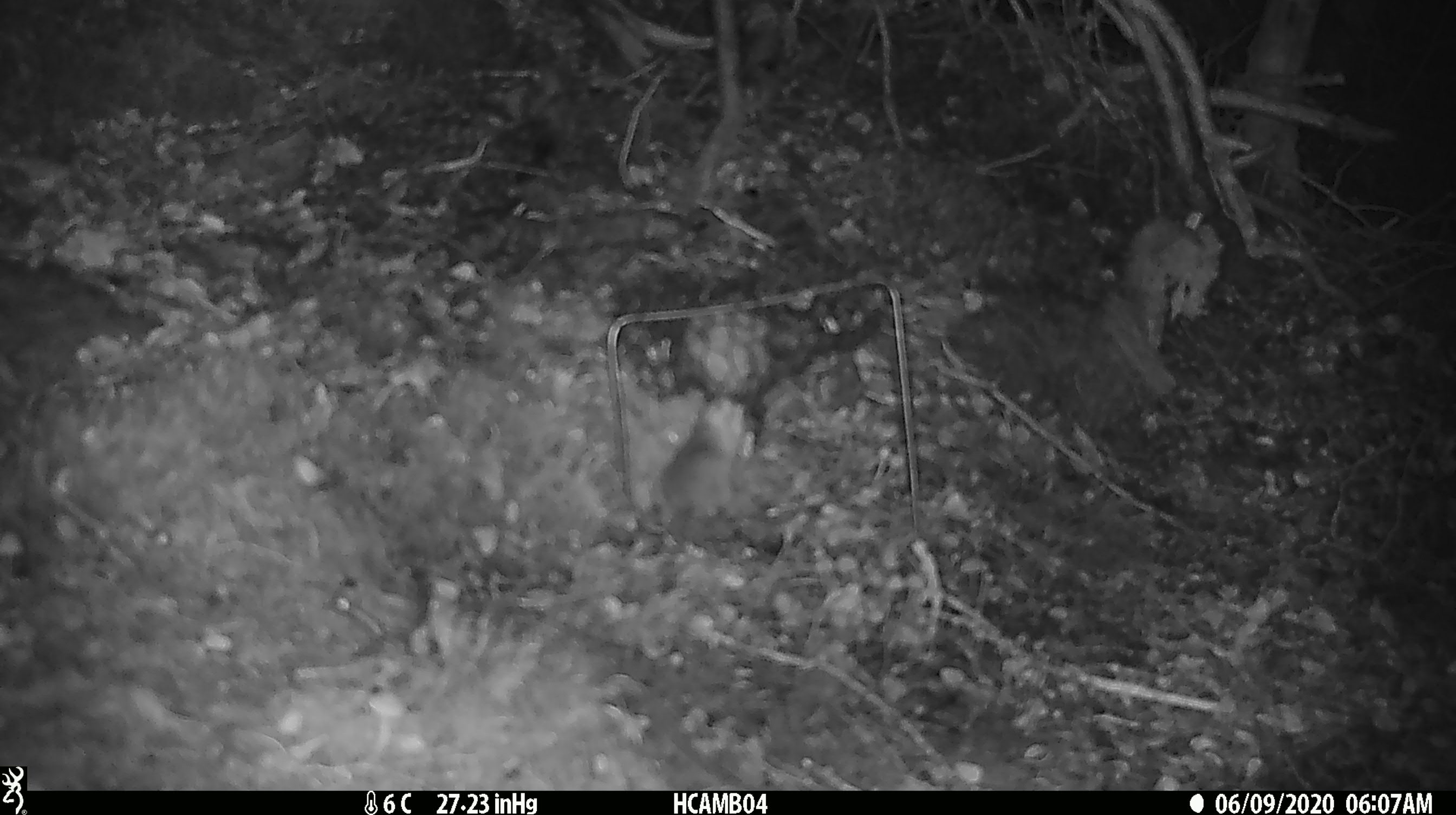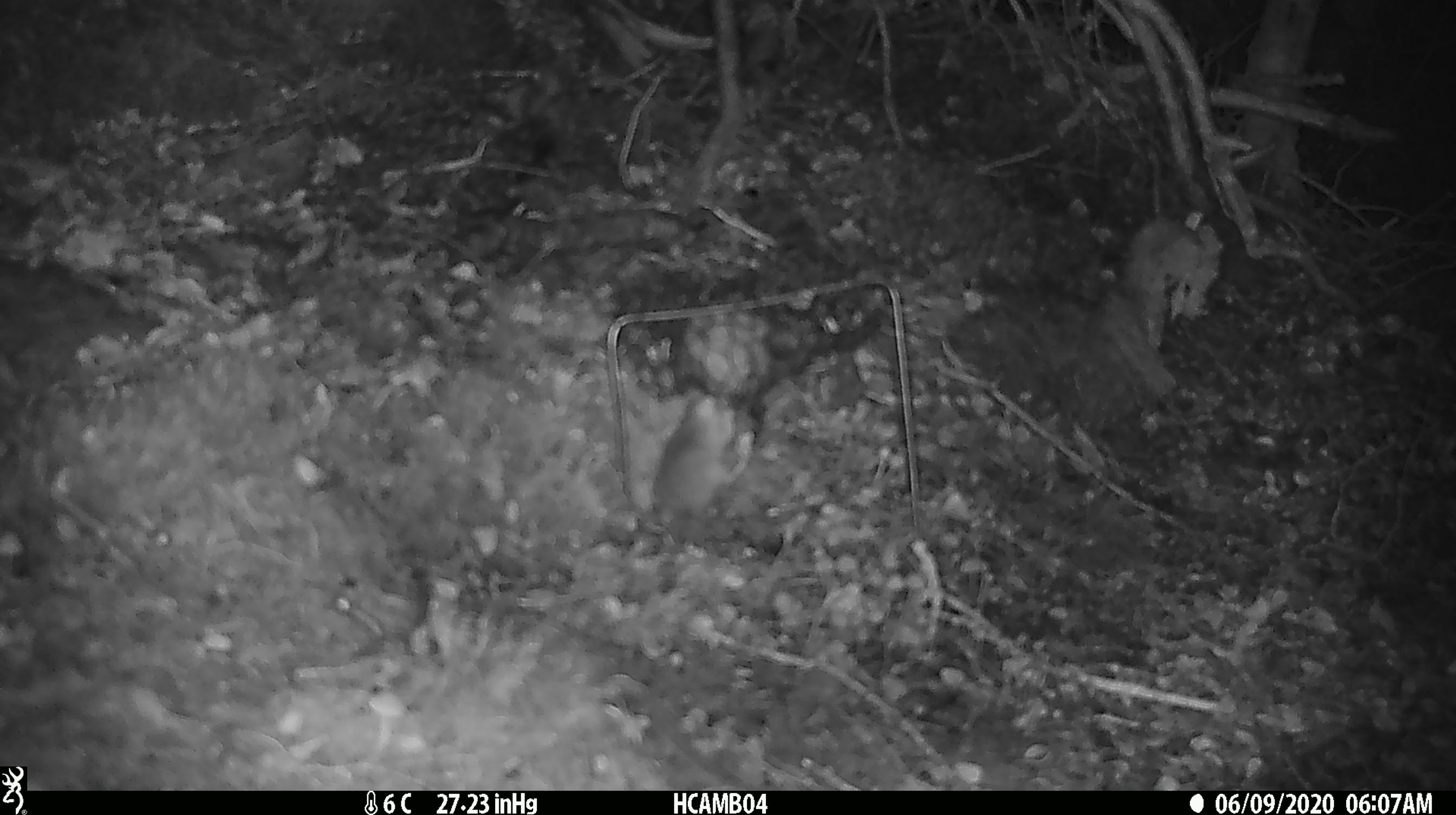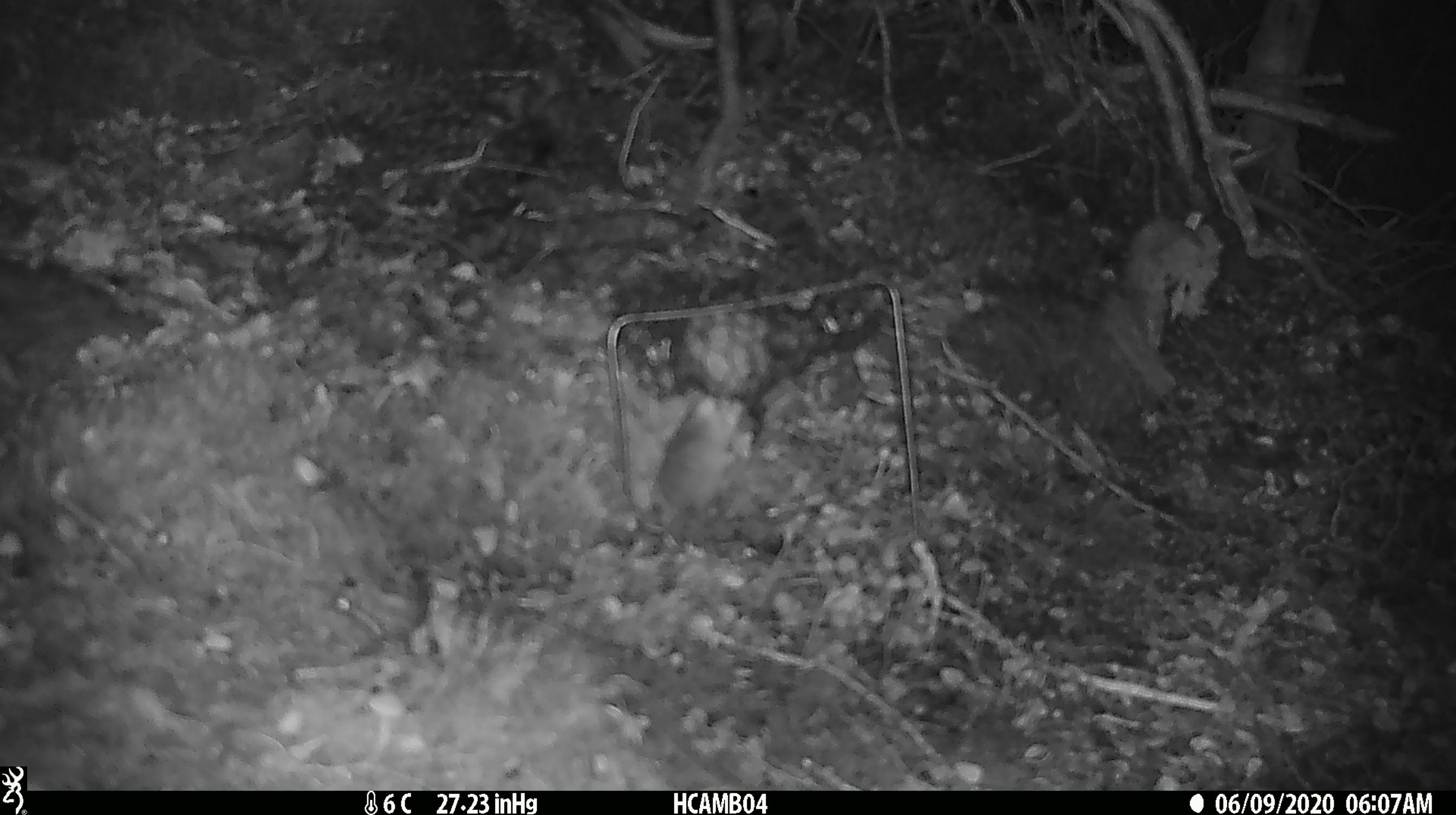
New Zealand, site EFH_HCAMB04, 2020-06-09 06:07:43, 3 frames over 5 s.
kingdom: Animalia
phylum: Chordata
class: Mammalia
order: Rodentia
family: Muridae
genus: Mus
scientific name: Mus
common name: mouse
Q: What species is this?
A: Mouse (Mus).